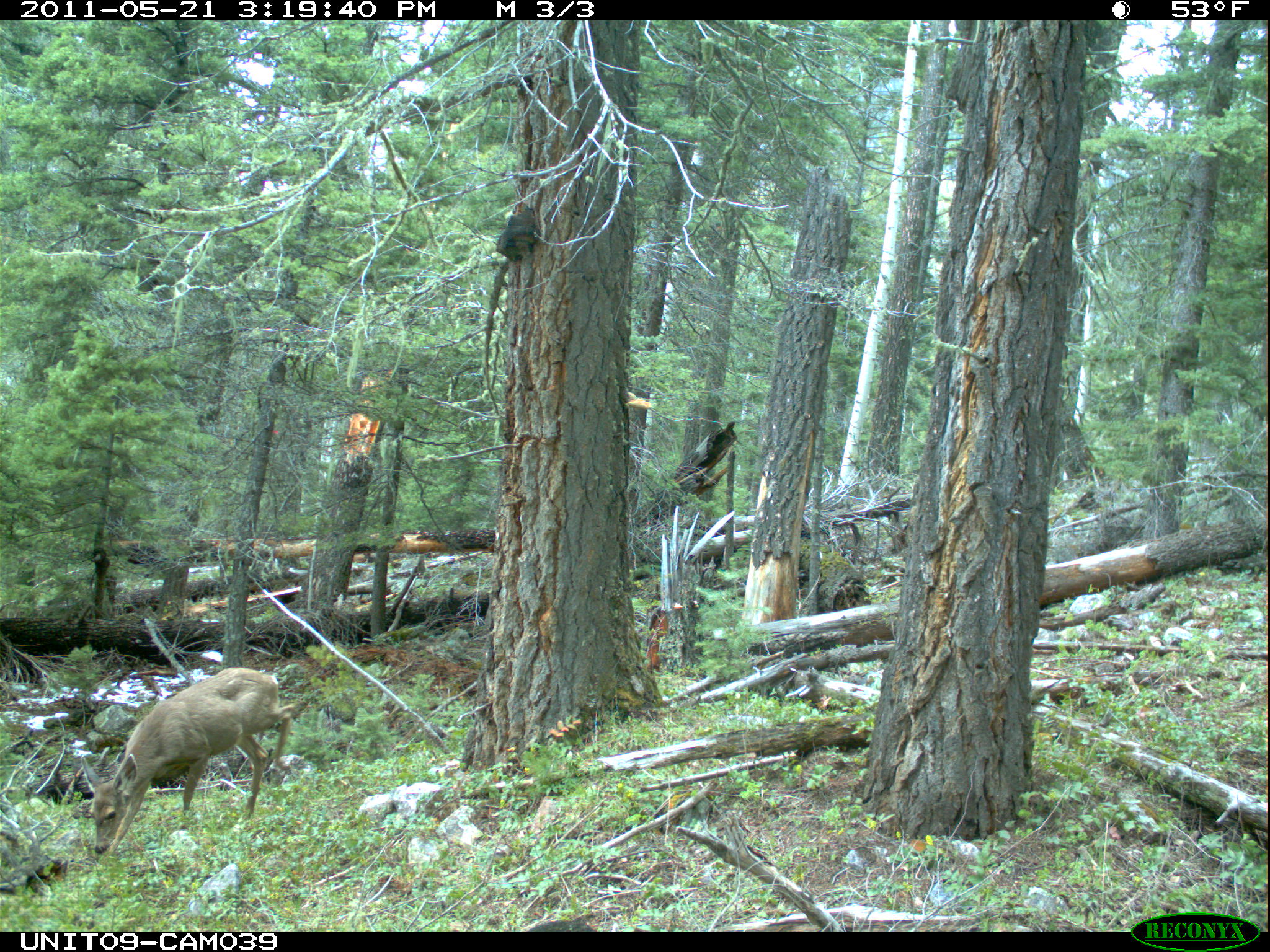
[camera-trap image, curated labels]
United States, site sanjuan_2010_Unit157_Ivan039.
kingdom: Animalia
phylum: Chordata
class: Mammalia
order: Artiodactyla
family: Cervidae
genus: Odocoileus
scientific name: Odocoileus hemionus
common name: mule deer